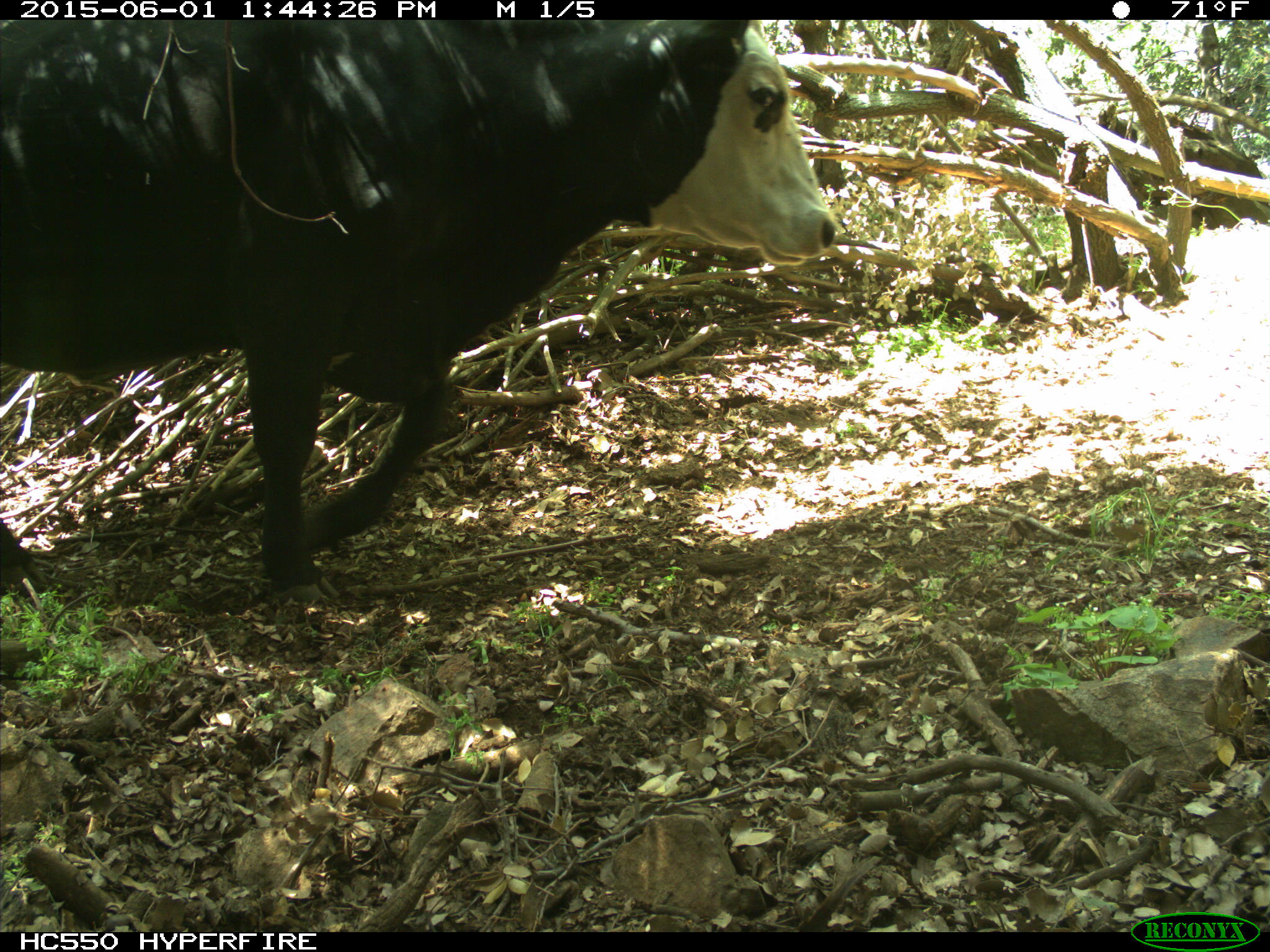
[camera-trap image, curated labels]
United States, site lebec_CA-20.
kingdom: Animalia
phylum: Chordata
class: Mammalia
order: Artiodactyla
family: Bovidae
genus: Bos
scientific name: Bos taurus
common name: domestic cow